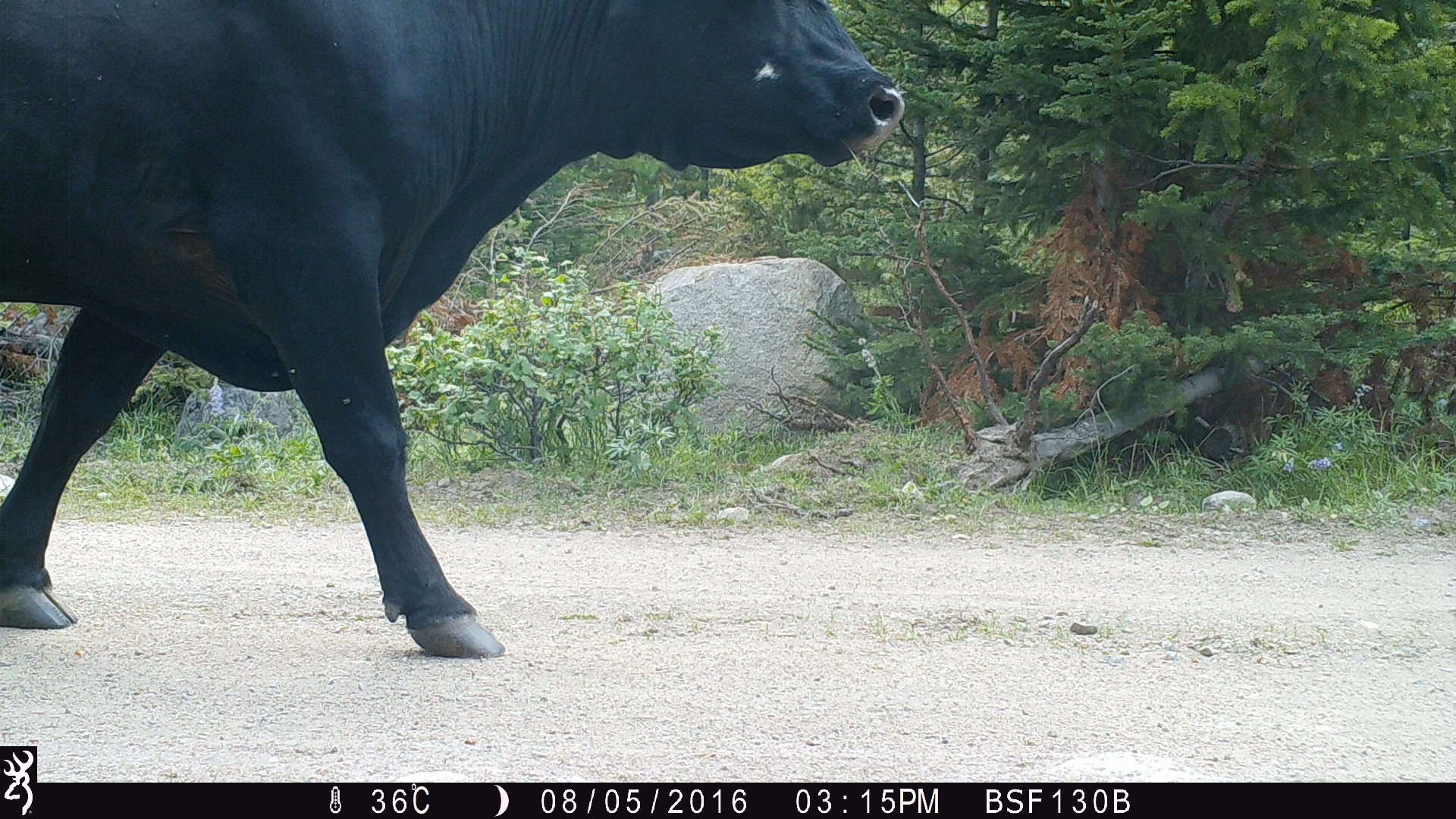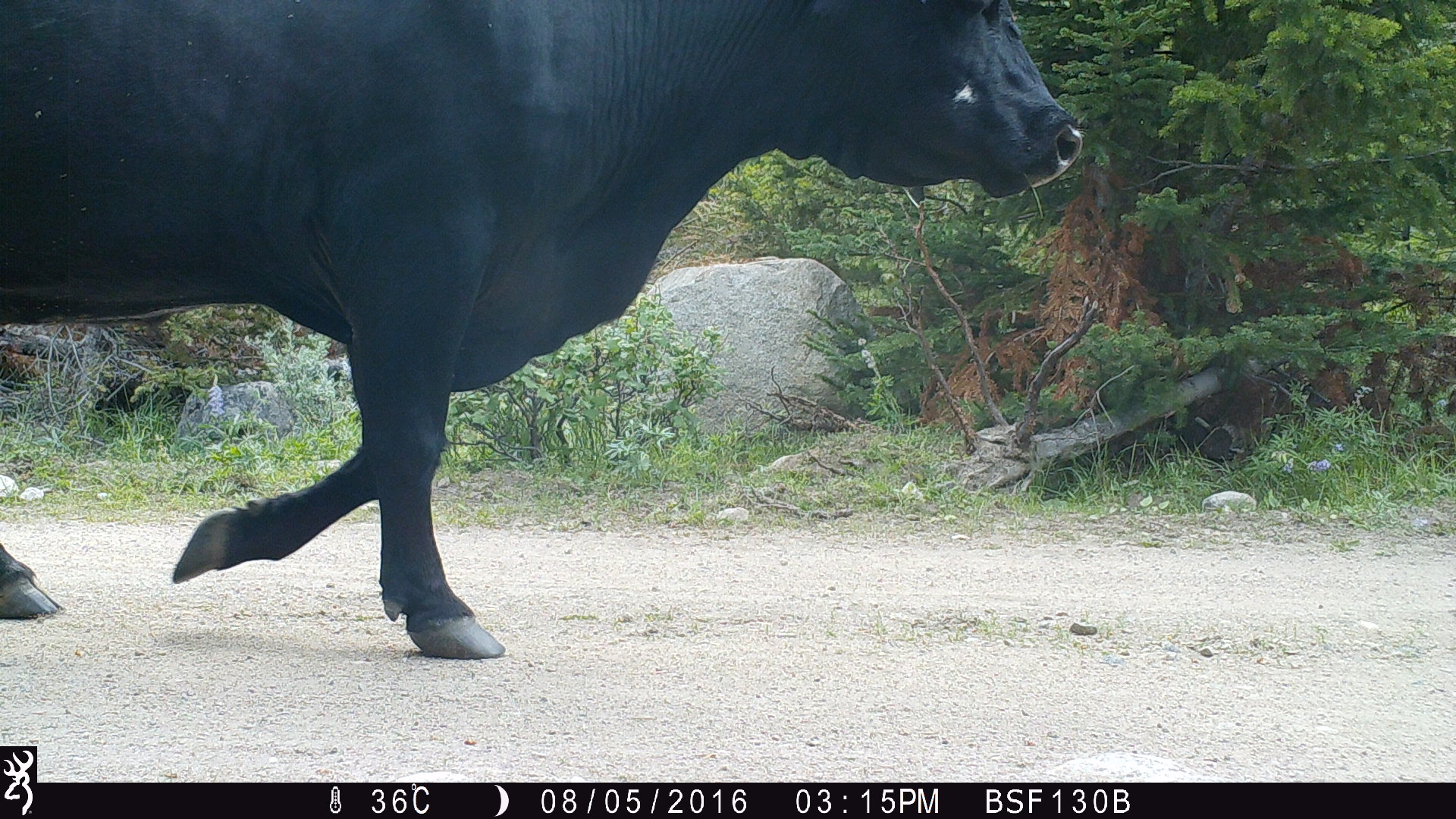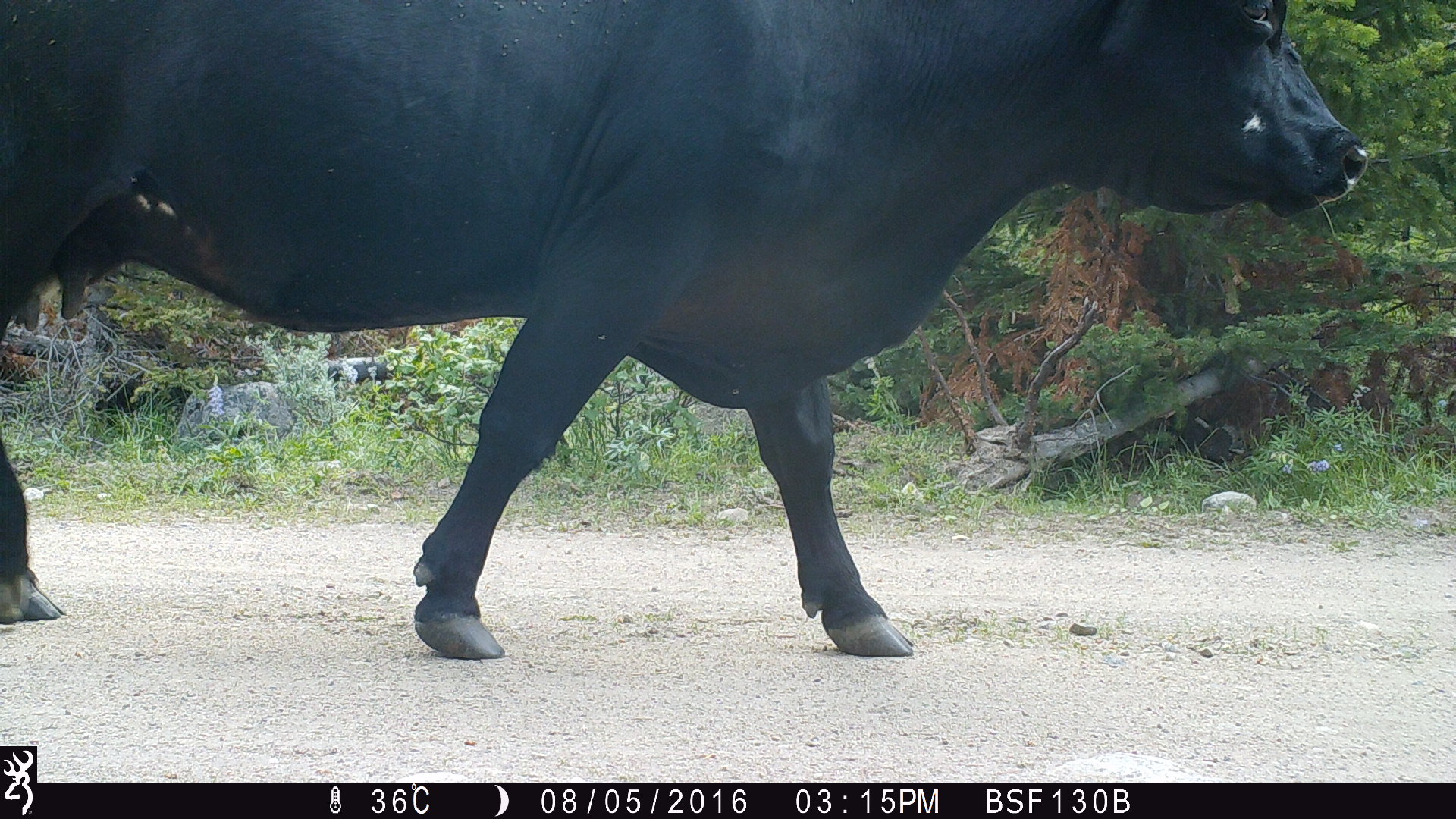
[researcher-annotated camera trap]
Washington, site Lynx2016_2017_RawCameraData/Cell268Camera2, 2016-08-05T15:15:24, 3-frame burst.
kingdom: Animalia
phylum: Chordata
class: Mammalia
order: Artiodactyla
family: Bovidae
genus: Bos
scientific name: Bos taurus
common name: domestic cattle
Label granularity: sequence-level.